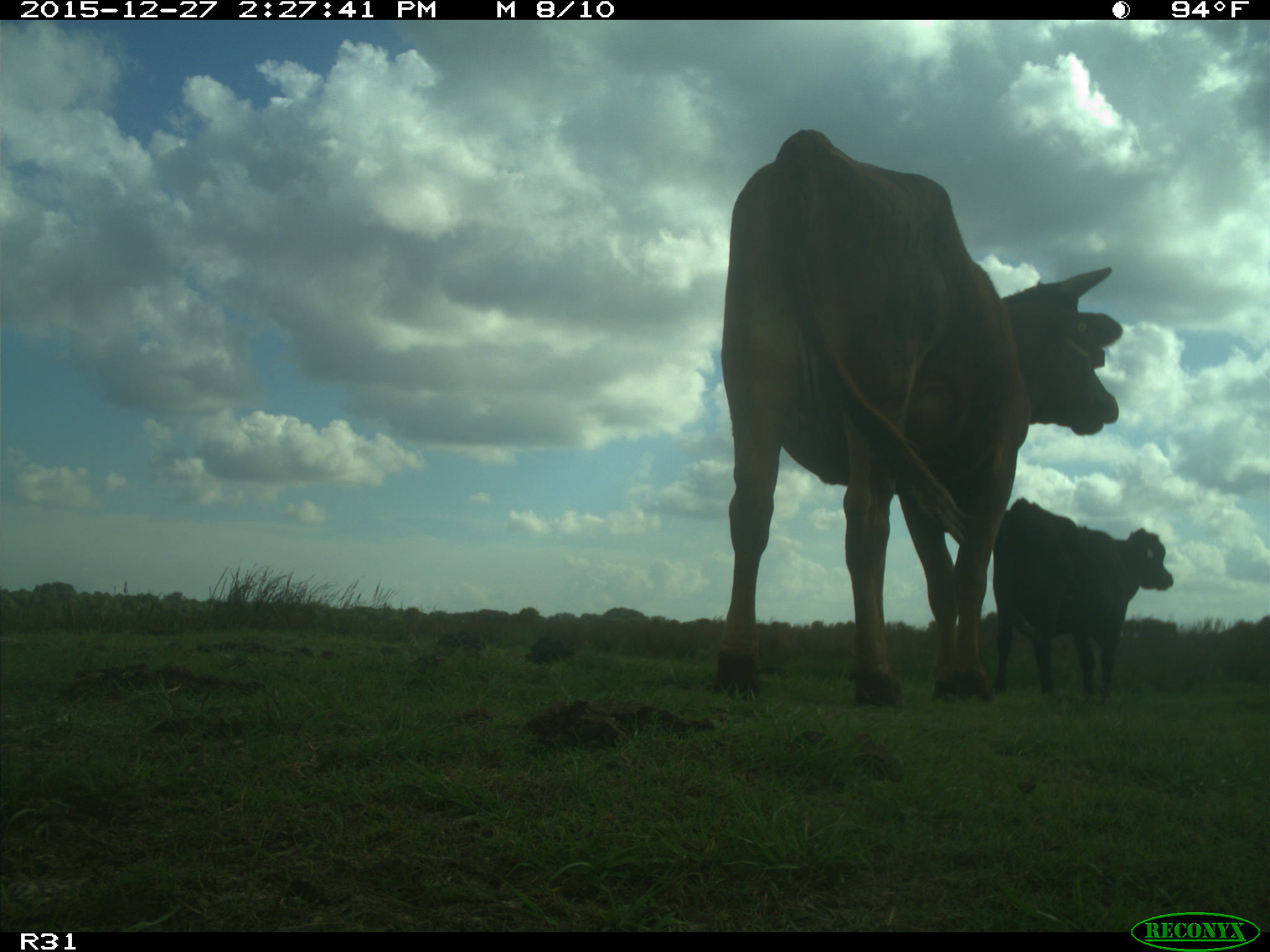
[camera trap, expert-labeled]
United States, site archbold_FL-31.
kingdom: Animalia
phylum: Chordata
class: Mammalia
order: Artiodactyla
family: Bovidae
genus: Bos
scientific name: Bos taurus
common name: domestic cow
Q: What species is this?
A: Bos taurus (domestic cow).